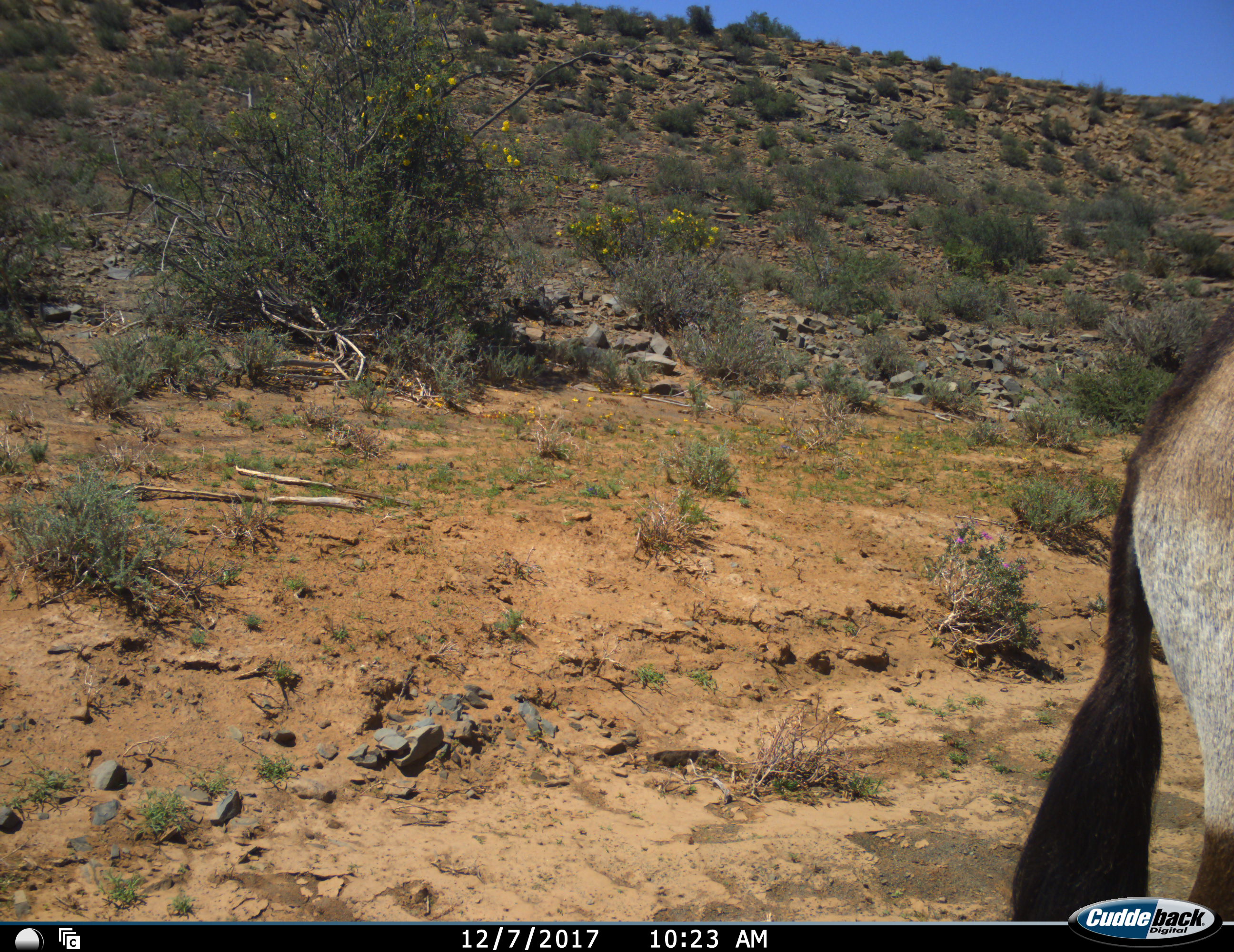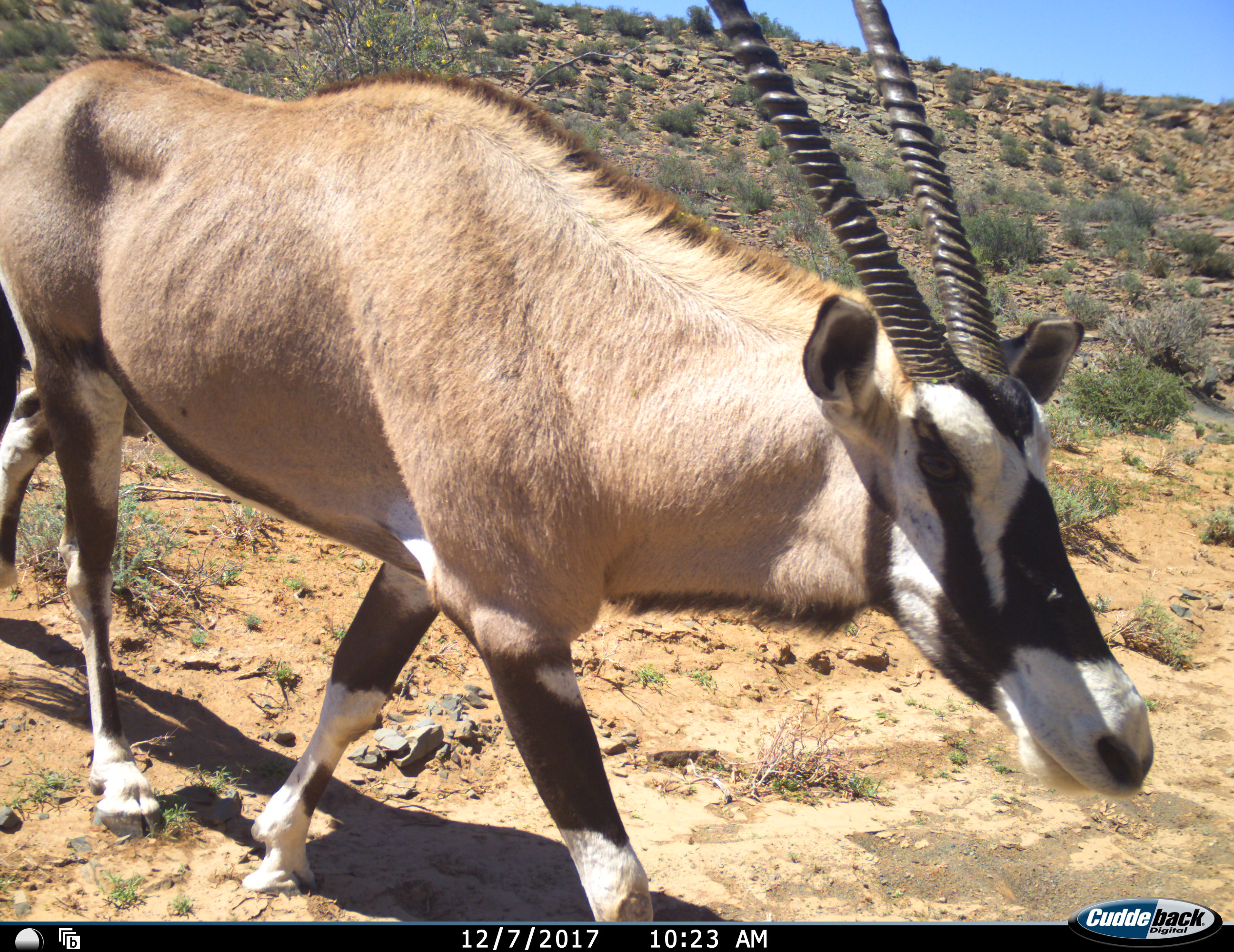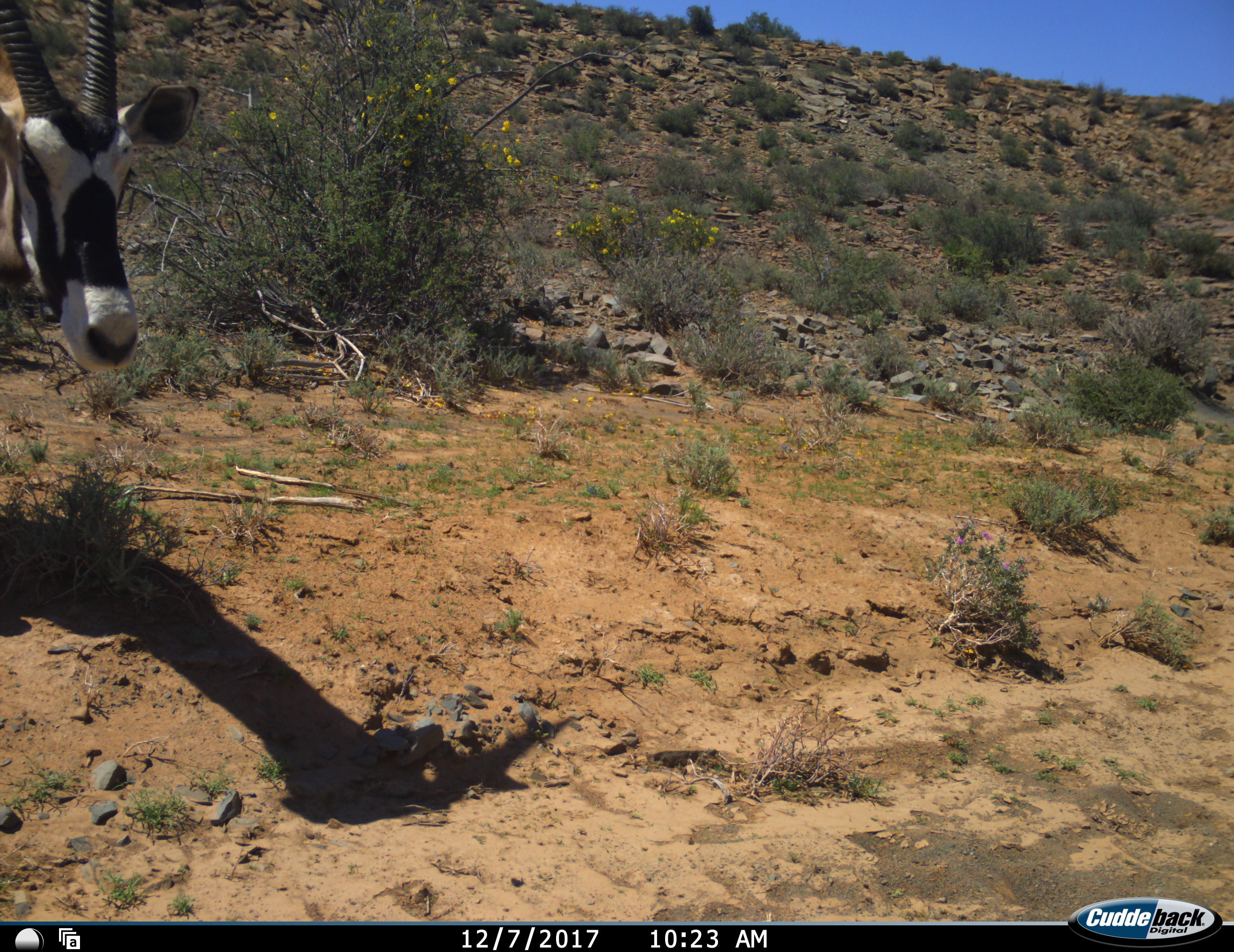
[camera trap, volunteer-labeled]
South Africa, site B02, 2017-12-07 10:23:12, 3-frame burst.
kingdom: Animalia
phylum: Chordata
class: Mammalia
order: Artiodactyla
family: Bovidae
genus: Oryx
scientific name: Oryx gazella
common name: gemsbok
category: gemsbokoryx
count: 1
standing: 22%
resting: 0%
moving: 100%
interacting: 0%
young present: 0%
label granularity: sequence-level